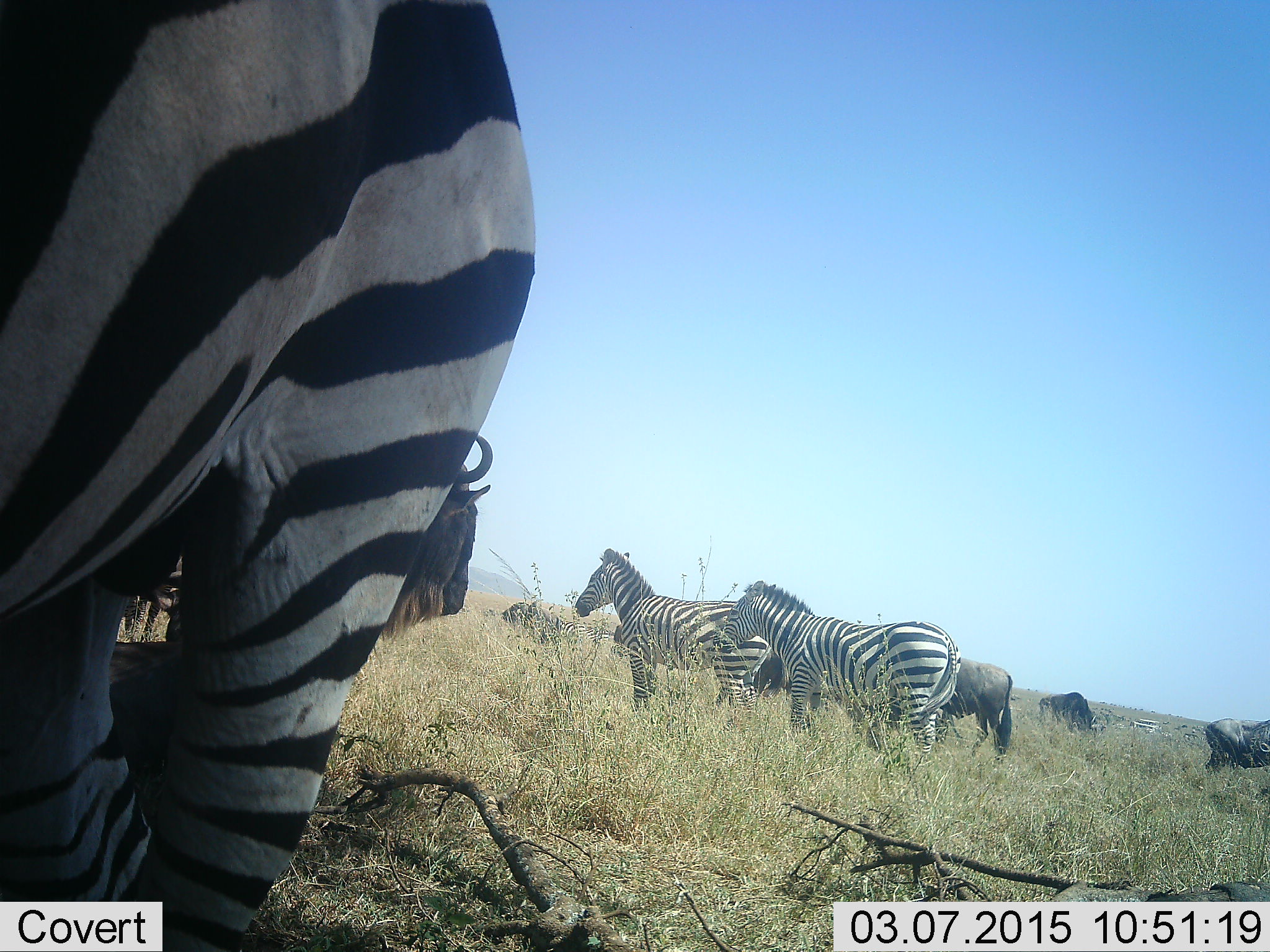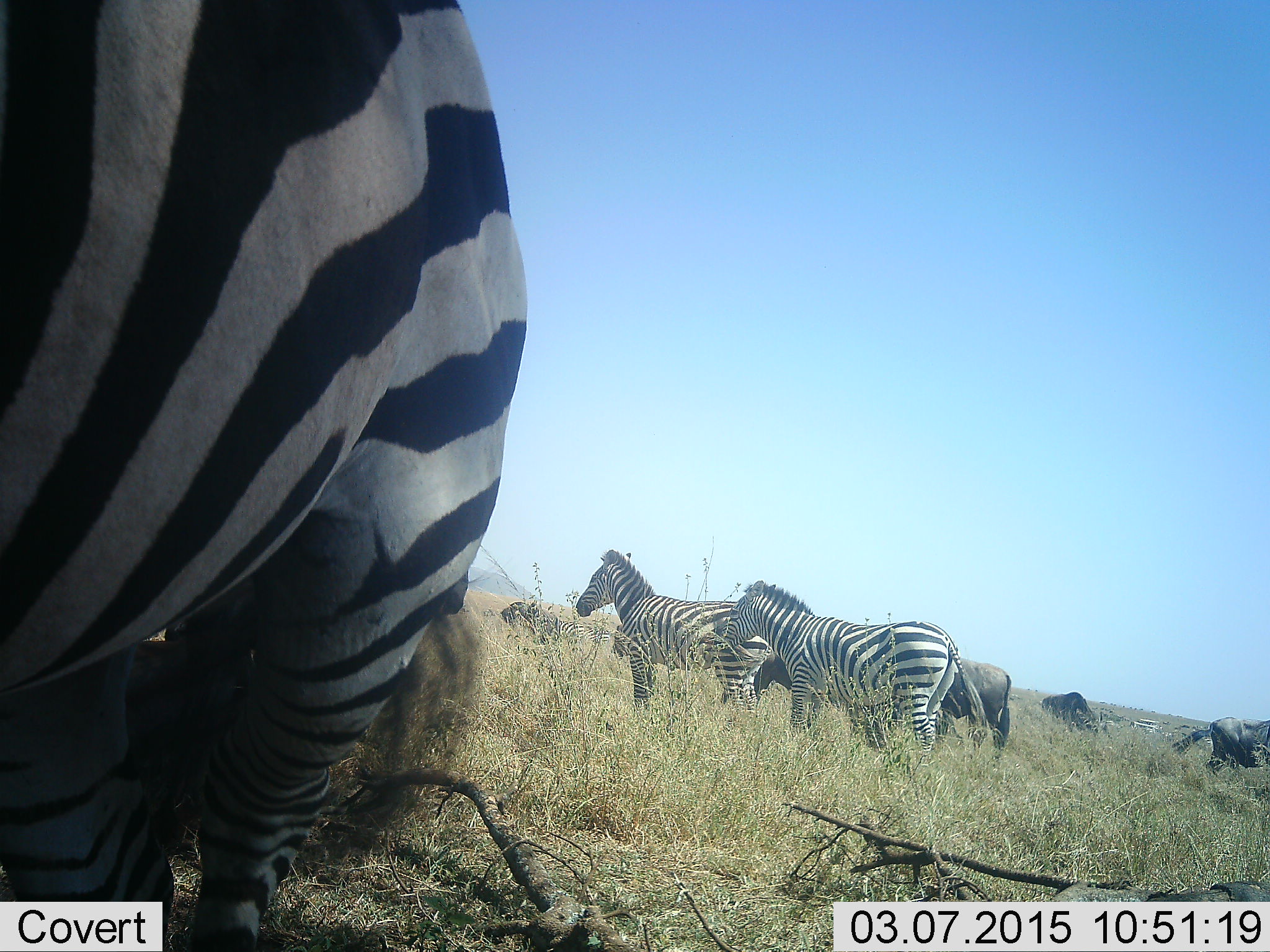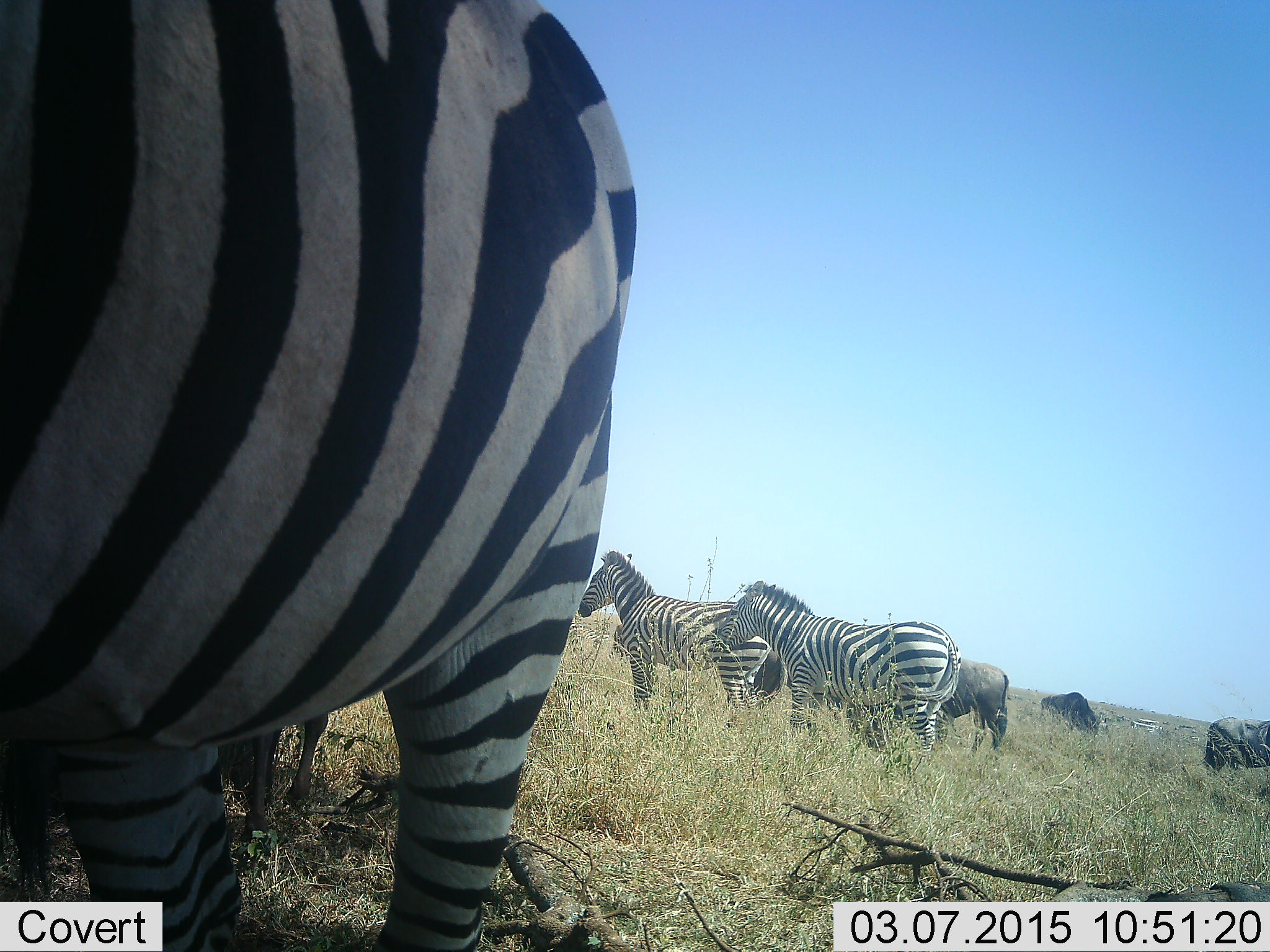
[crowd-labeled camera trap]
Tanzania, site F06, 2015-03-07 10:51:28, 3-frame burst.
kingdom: Animalia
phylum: Chordata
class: Mammalia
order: Artiodactyla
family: Bovidae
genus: Connochaetes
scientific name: Connochaetes taurinus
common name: blue wildebeest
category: wildebeest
Wildebeest (blue wildebeest) (Connochaetes taurinus), count 4. Behavior (volunteer vote fractions): standing 70%, resting 30%, moving 10%, interacting 0%. Young present (vote fraction): 0%. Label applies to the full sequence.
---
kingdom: Animalia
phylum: Chordata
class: Mammalia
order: Perissodactyla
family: Equidae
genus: Equus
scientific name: Equus quagga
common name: plains zebra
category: zebra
Zebra (plains zebra) (Equus quagga), count 3. Behavior (volunteer vote fractions): standing 77%, resting 23%, moving 15%, interacting 0%. Young present (vote fraction): 0%. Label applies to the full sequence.